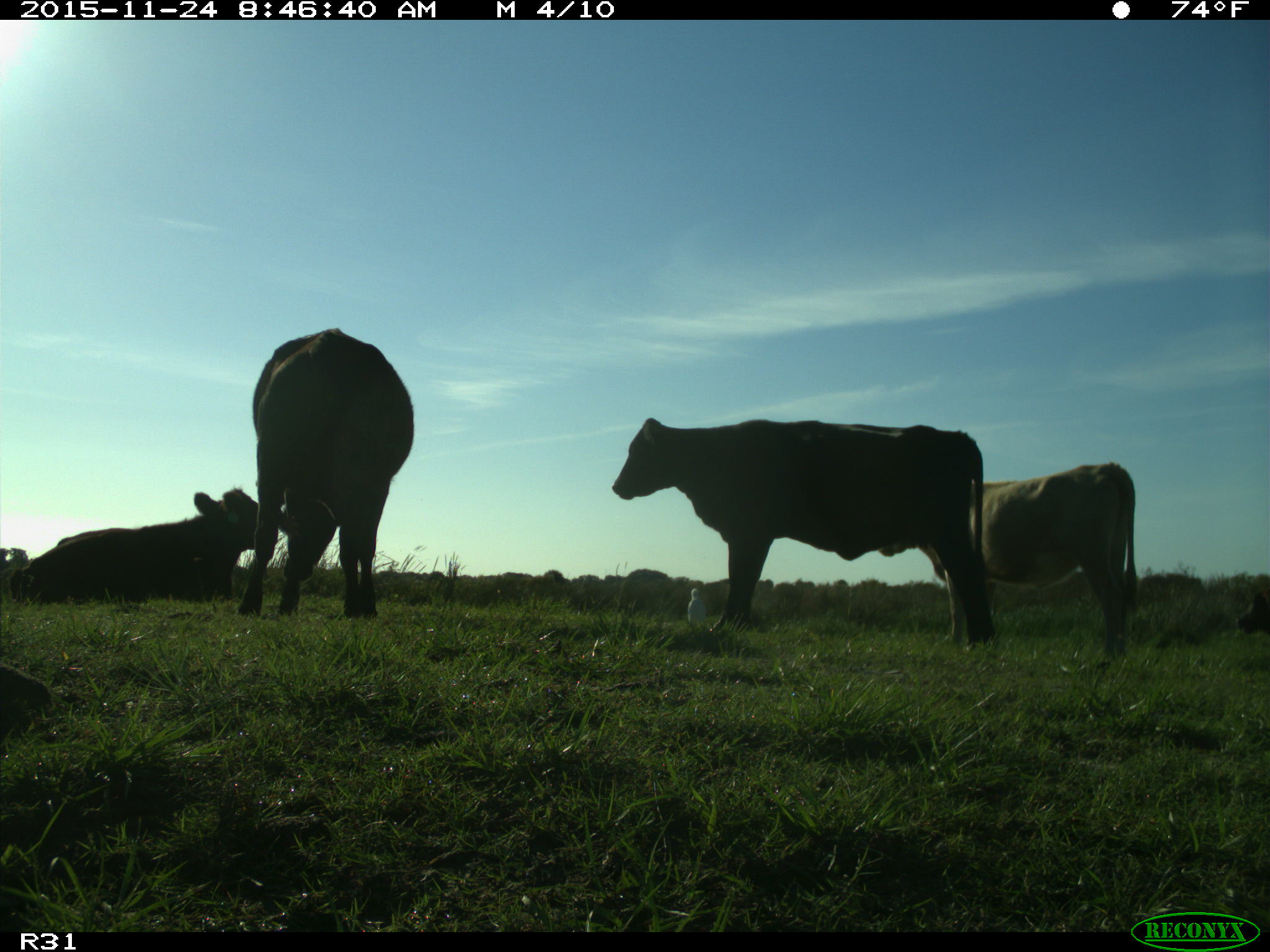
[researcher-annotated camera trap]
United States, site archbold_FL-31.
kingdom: Animalia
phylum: Chordata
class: Mammalia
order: Artiodactyla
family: Bovidae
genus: Bos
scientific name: Bos taurus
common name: domestic cow